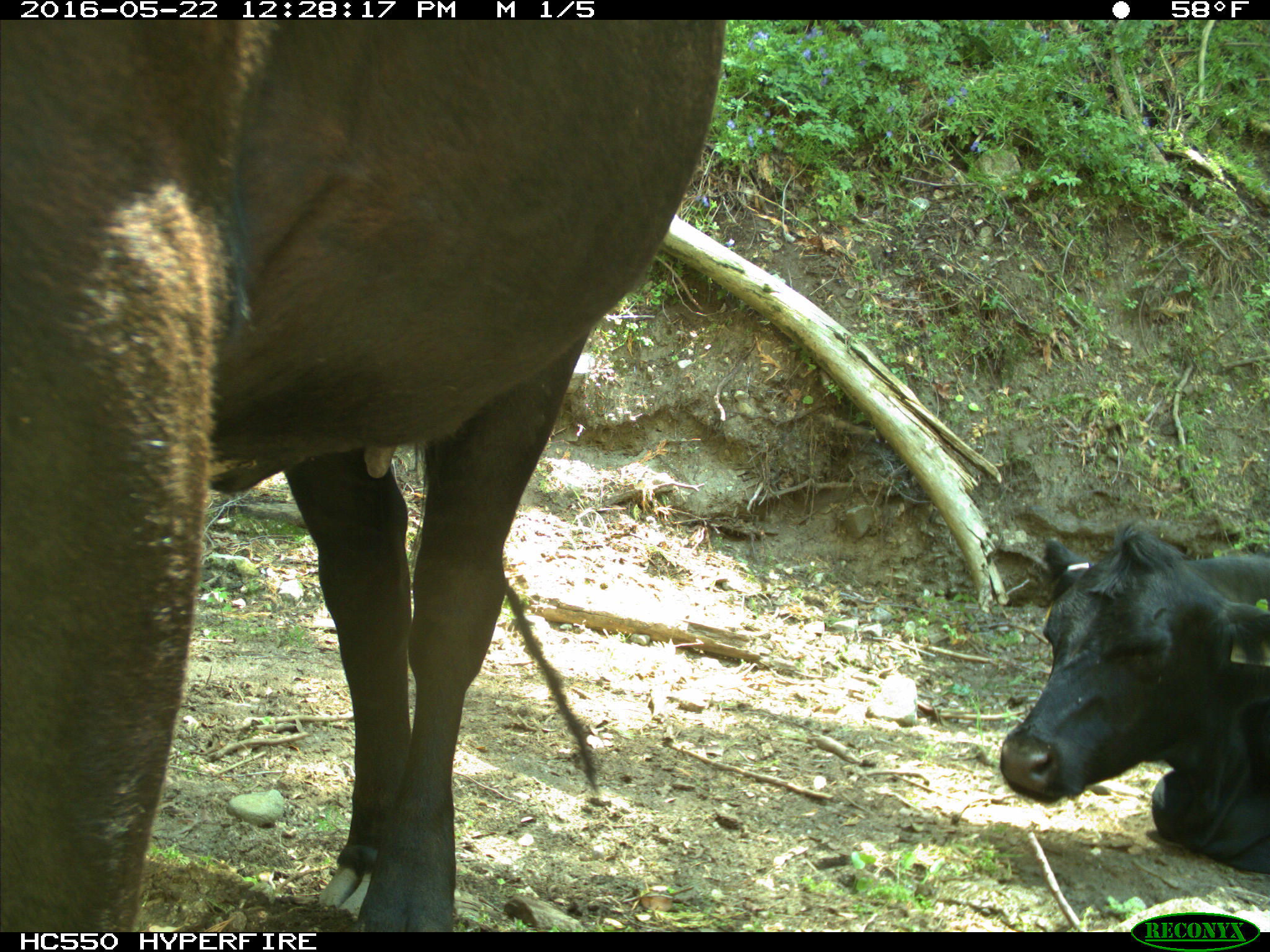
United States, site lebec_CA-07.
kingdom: Animalia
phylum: Chordata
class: Mammalia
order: Artiodactyla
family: Bovidae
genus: Bos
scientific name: Bos taurus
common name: domestic cow